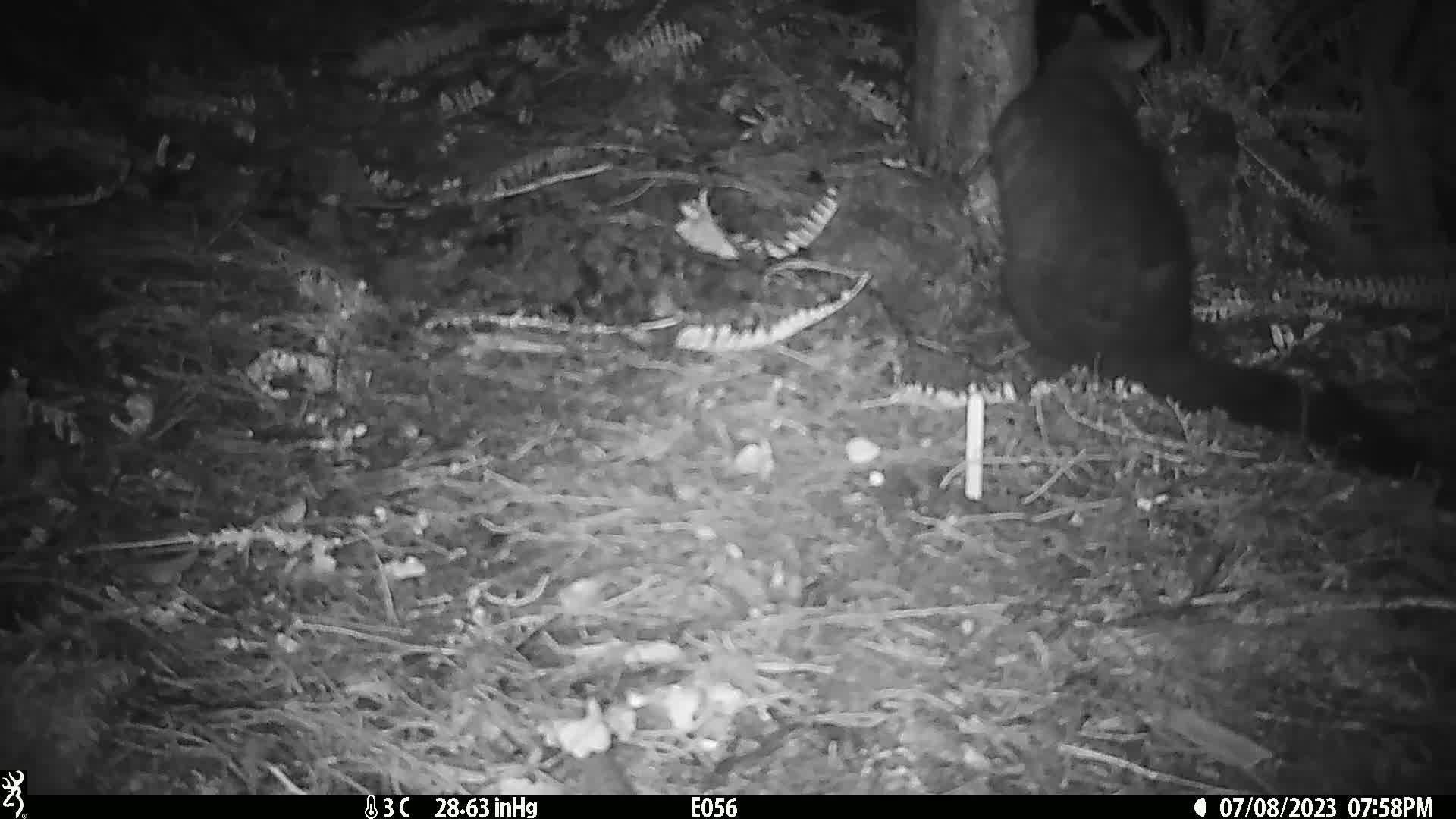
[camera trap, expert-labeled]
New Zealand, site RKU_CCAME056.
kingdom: Animalia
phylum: Chordata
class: Mammalia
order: Diprotodontia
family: Phalangeridae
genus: Trichosurus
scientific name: Trichosurus vulpecula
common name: common brushtail possum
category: possum